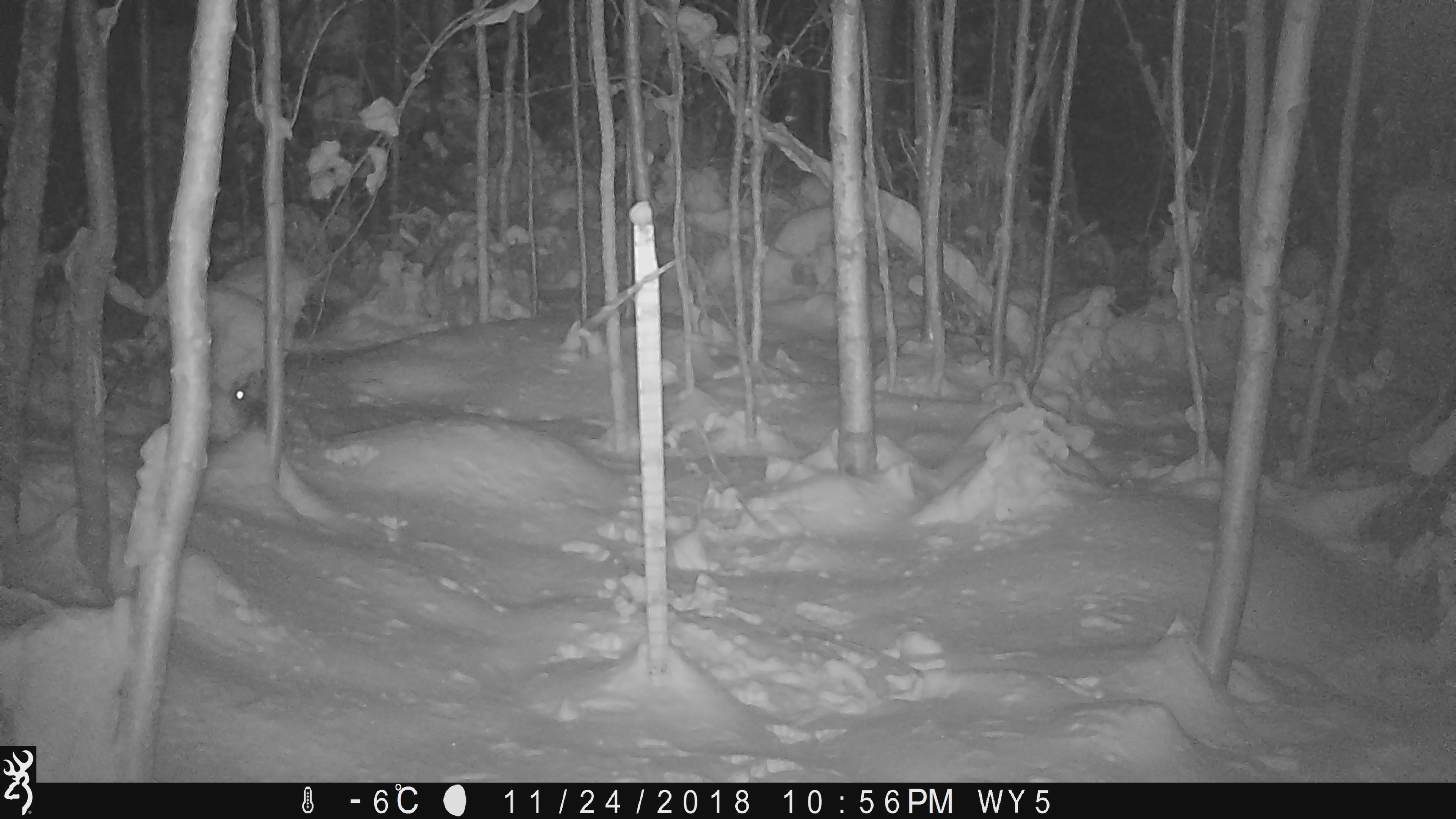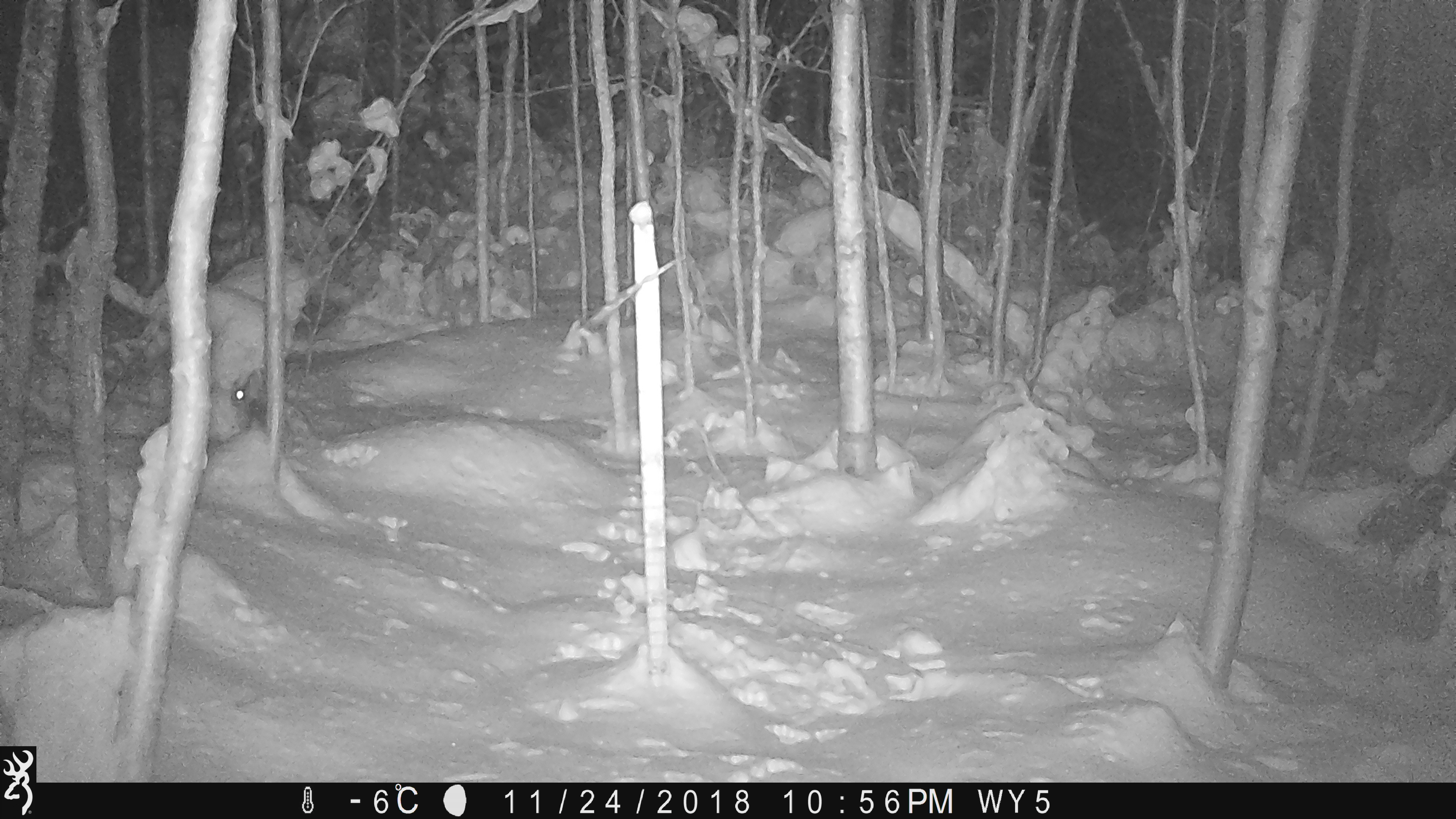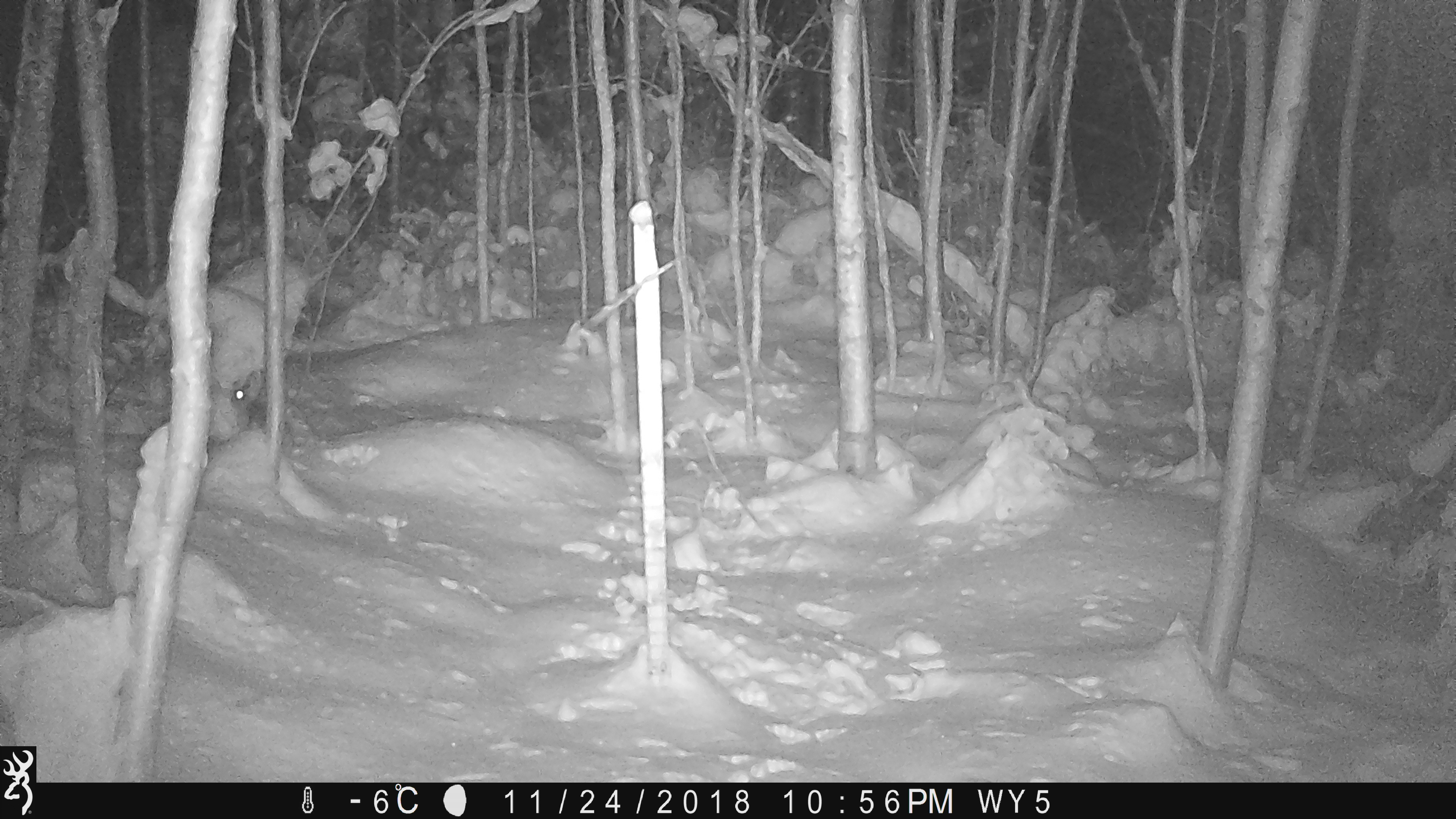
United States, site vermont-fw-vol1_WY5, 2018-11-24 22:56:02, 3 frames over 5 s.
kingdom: Animalia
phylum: Chordata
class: Mammalia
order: Lagomorpha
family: Leporidae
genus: Lepus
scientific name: Lepus americanus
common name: snowshoe hare